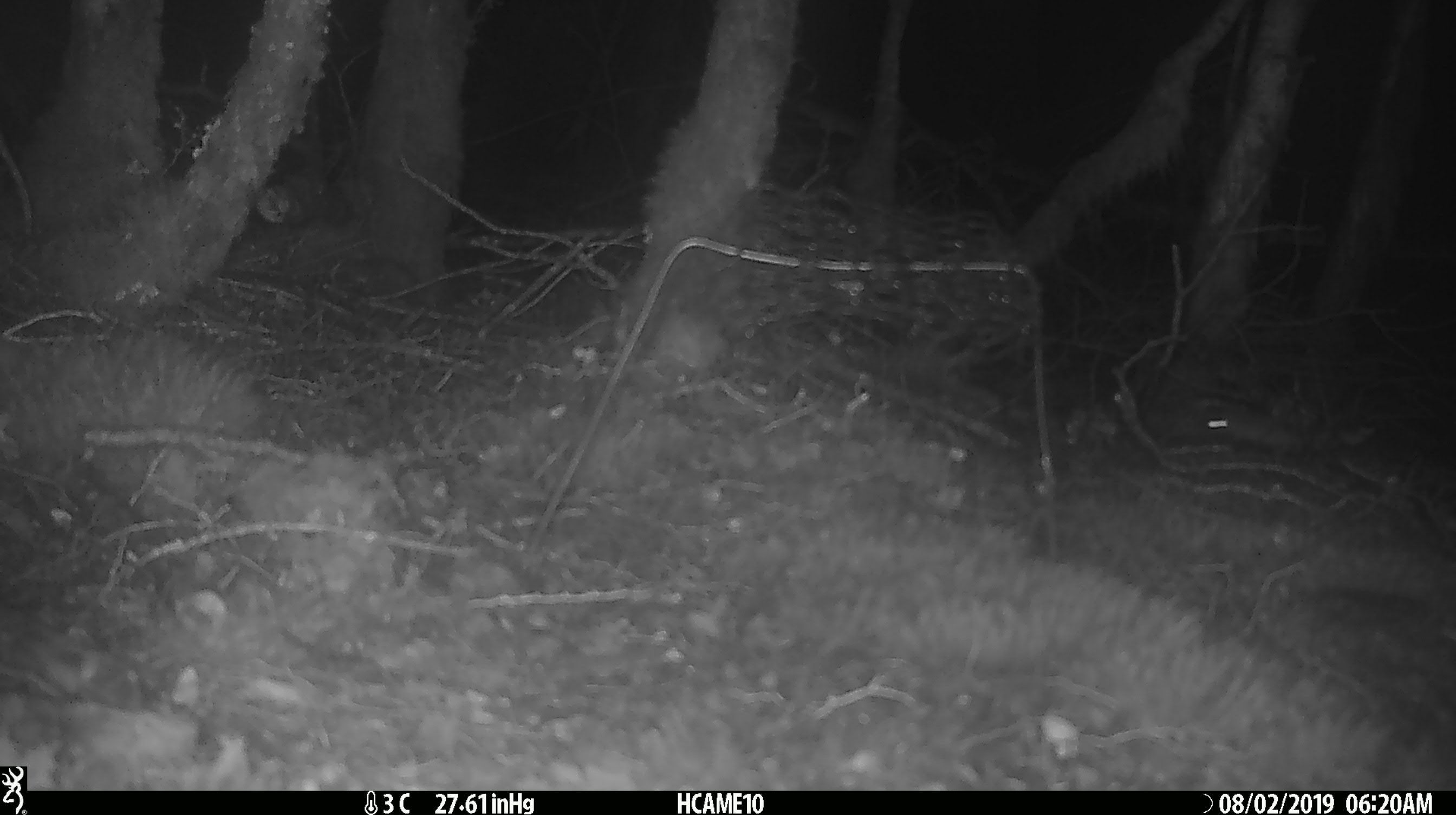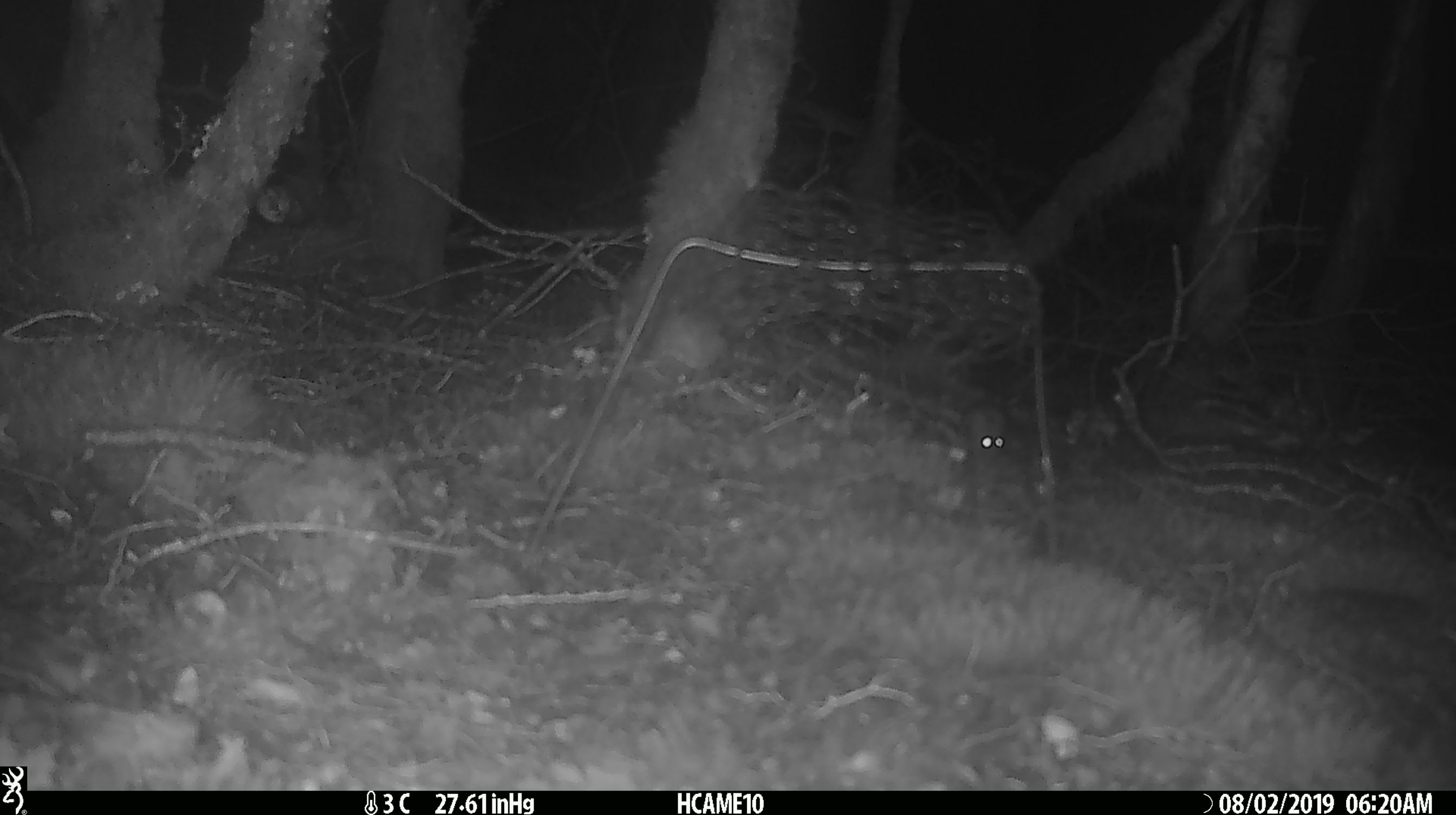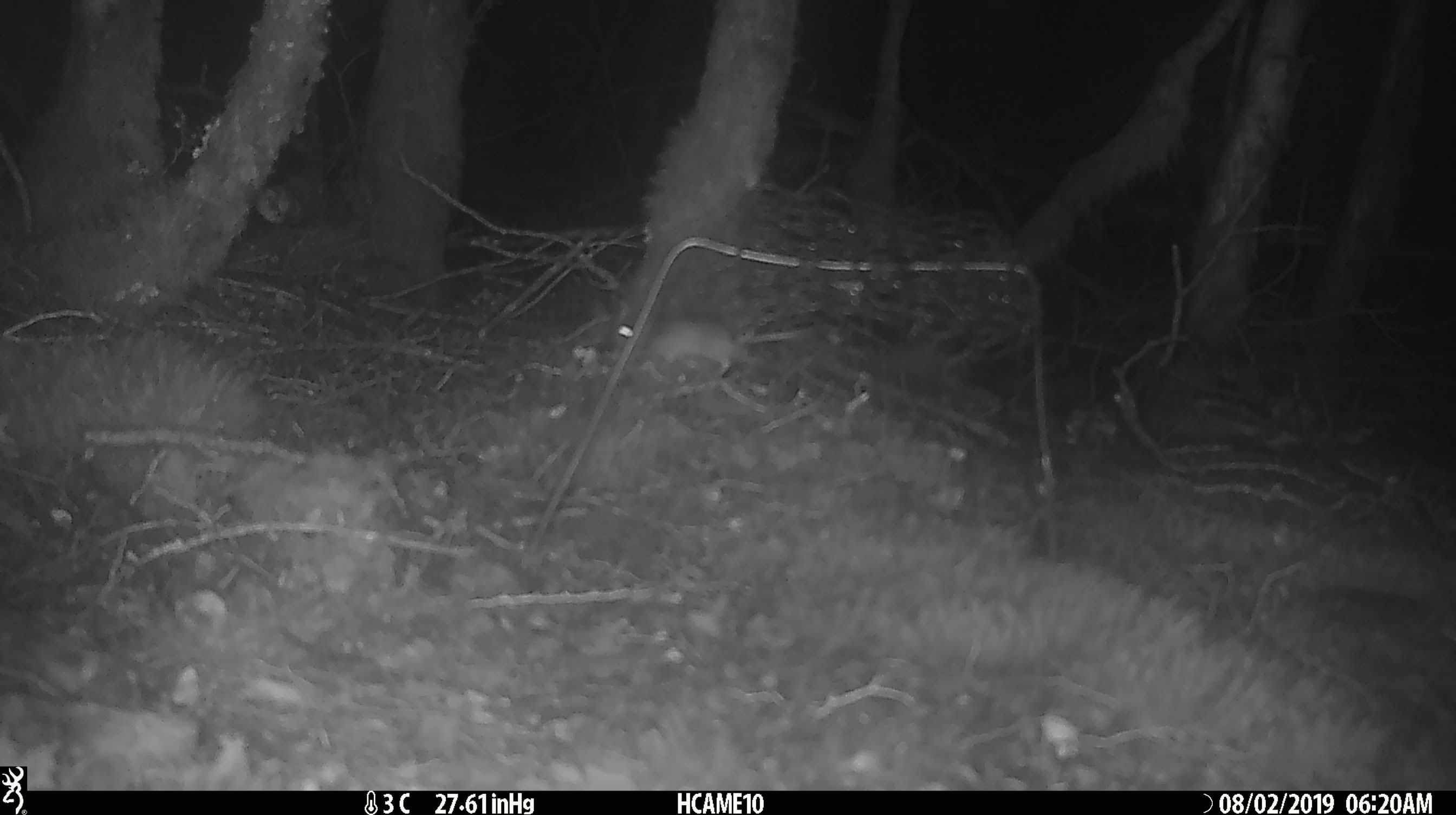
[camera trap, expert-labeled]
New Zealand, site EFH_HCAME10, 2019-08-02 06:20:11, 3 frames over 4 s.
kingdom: Animalia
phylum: Chordata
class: Mammalia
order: Rodentia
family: Muridae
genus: Mus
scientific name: Mus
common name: mouse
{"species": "mouse (Mus)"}